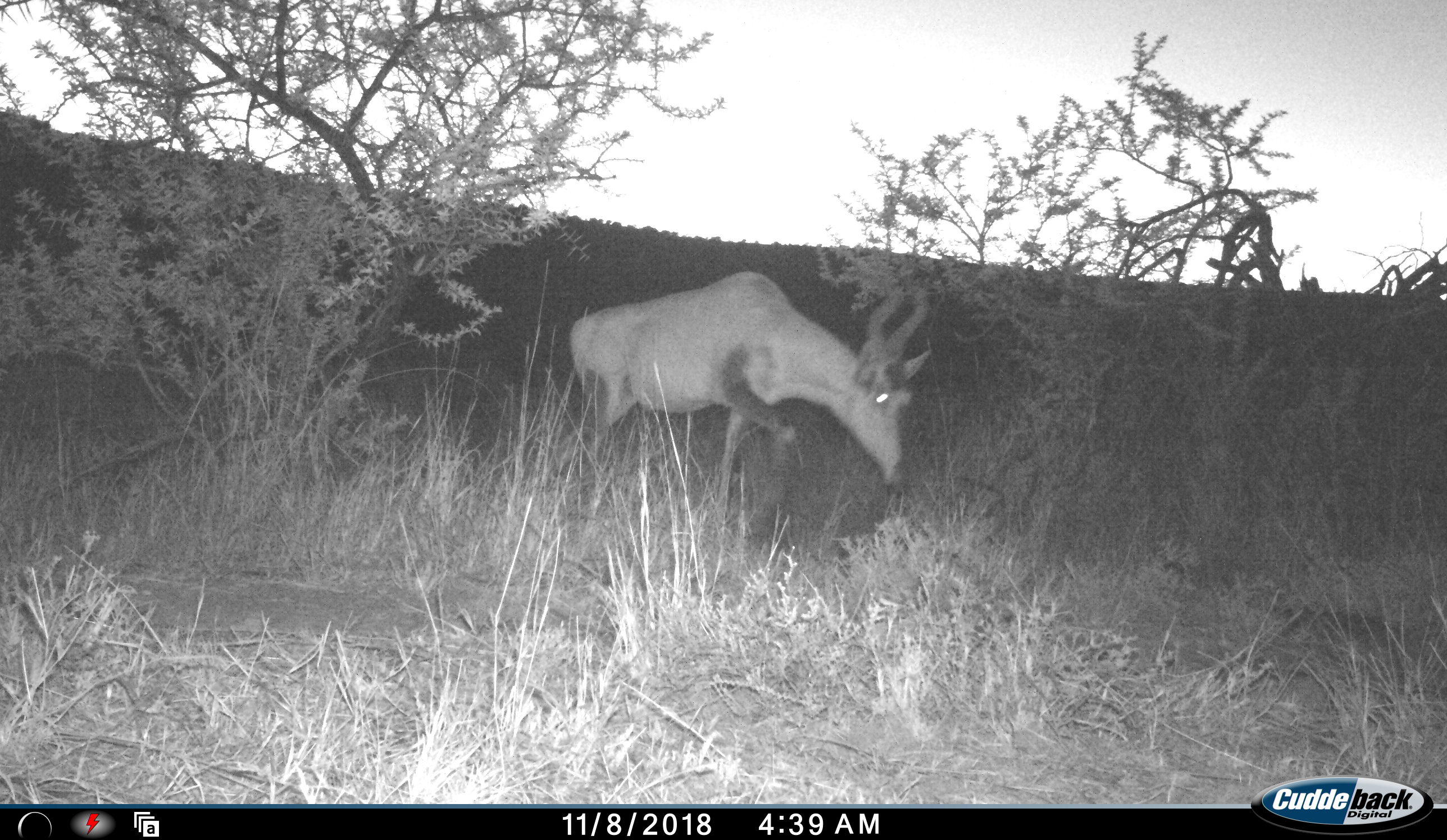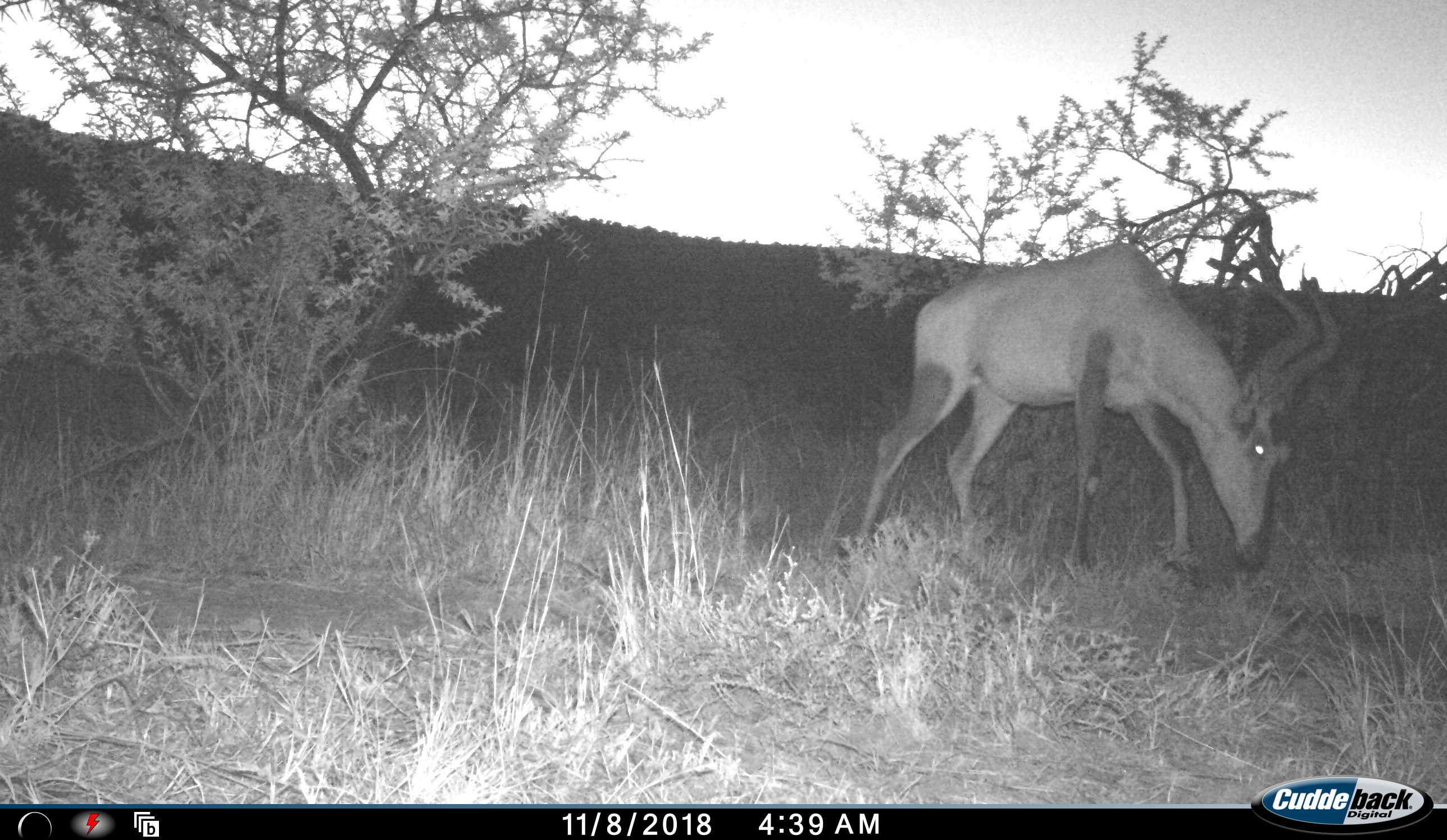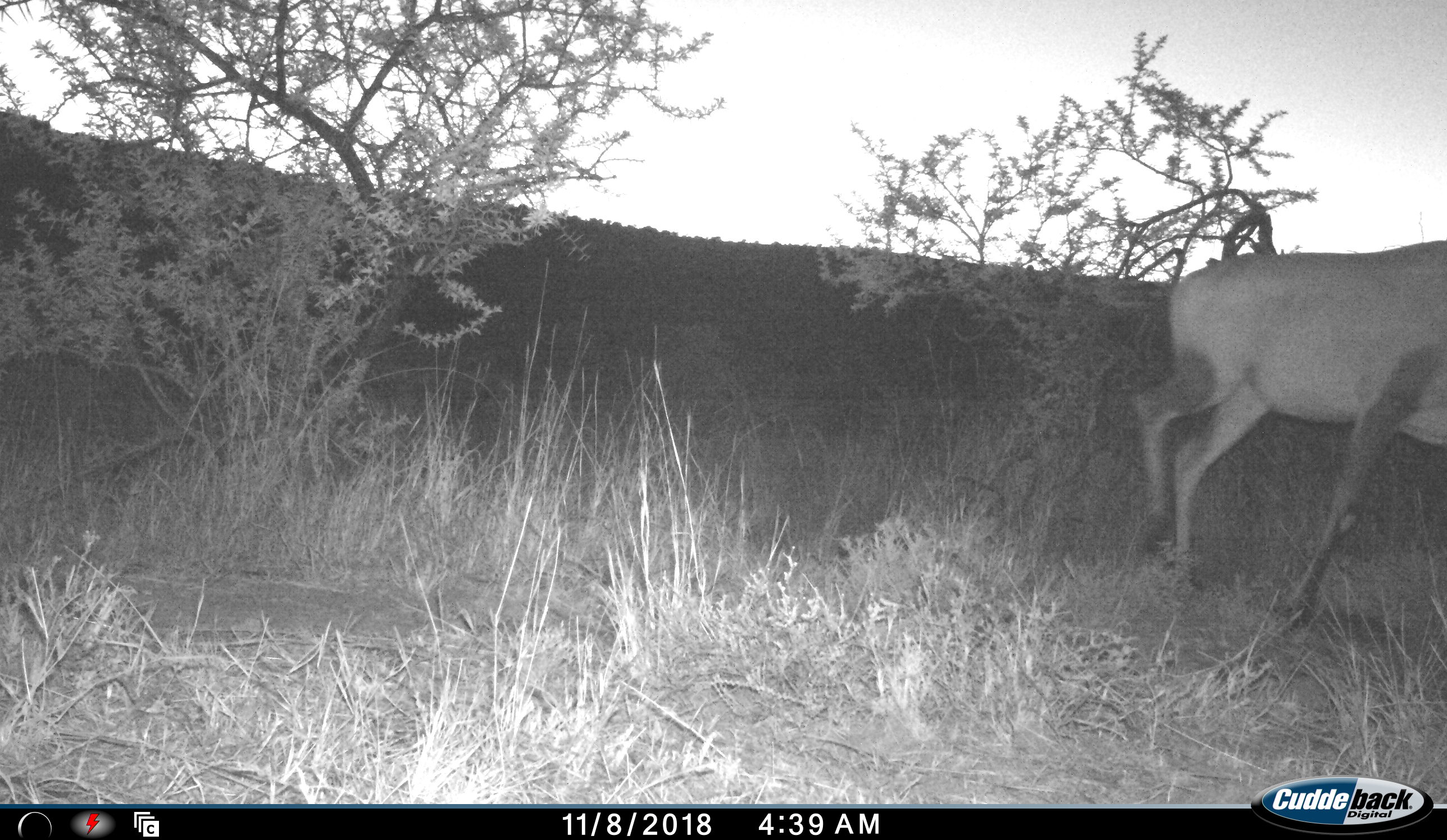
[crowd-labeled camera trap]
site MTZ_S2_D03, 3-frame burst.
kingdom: Animalia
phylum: Chordata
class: Mammalia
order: Artiodactyla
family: Bovidae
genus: Alcelaphus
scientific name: Alcelaphus buselaphus caama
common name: red hartebeest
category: hartebeestred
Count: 1.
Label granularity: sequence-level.